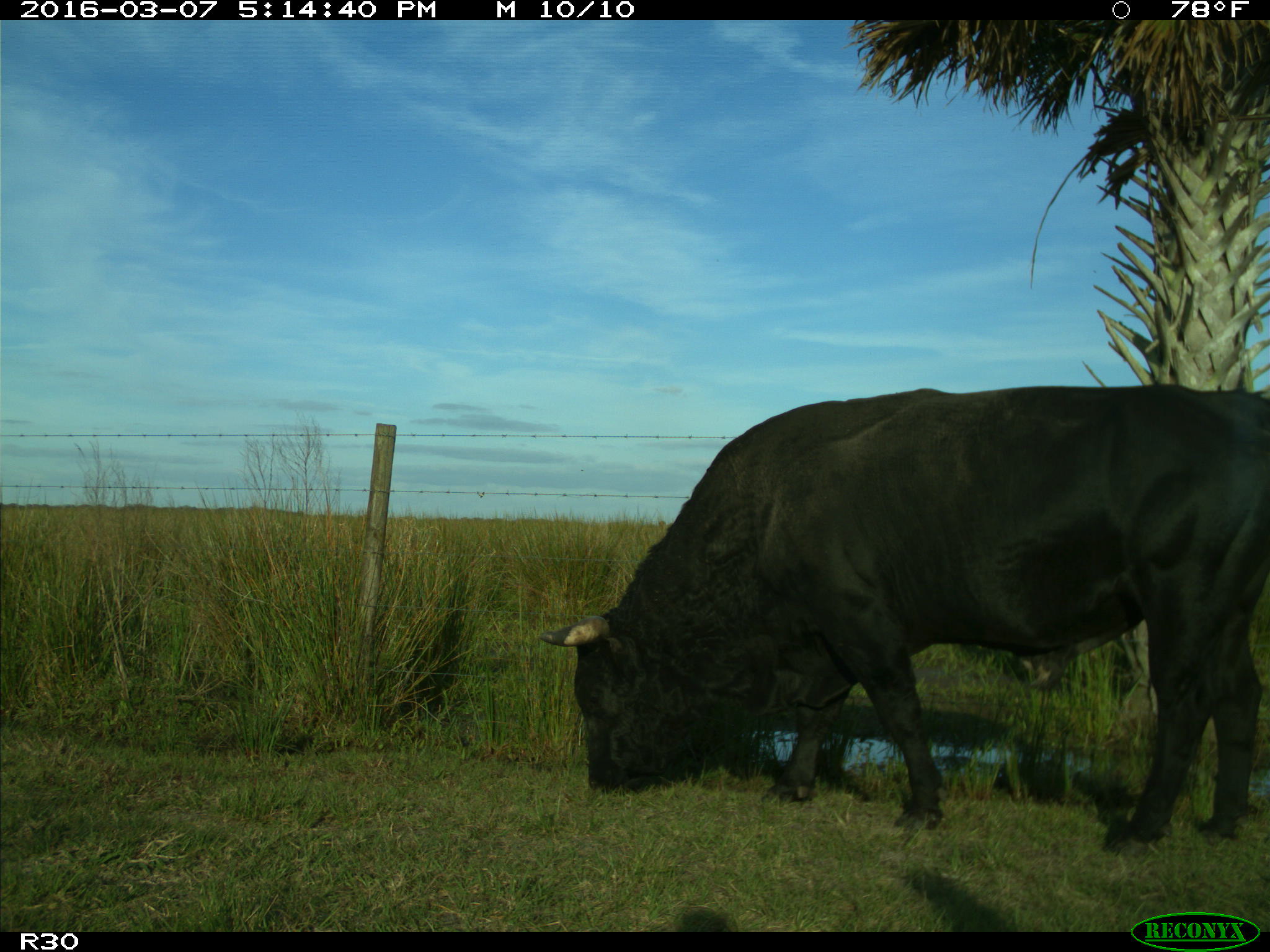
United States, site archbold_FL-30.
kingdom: Animalia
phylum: Chordata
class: Mammalia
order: Artiodactyla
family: Bovidae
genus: Bos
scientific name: Bos taurus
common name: domestic cow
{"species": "Bos taurus (domestic cow)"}